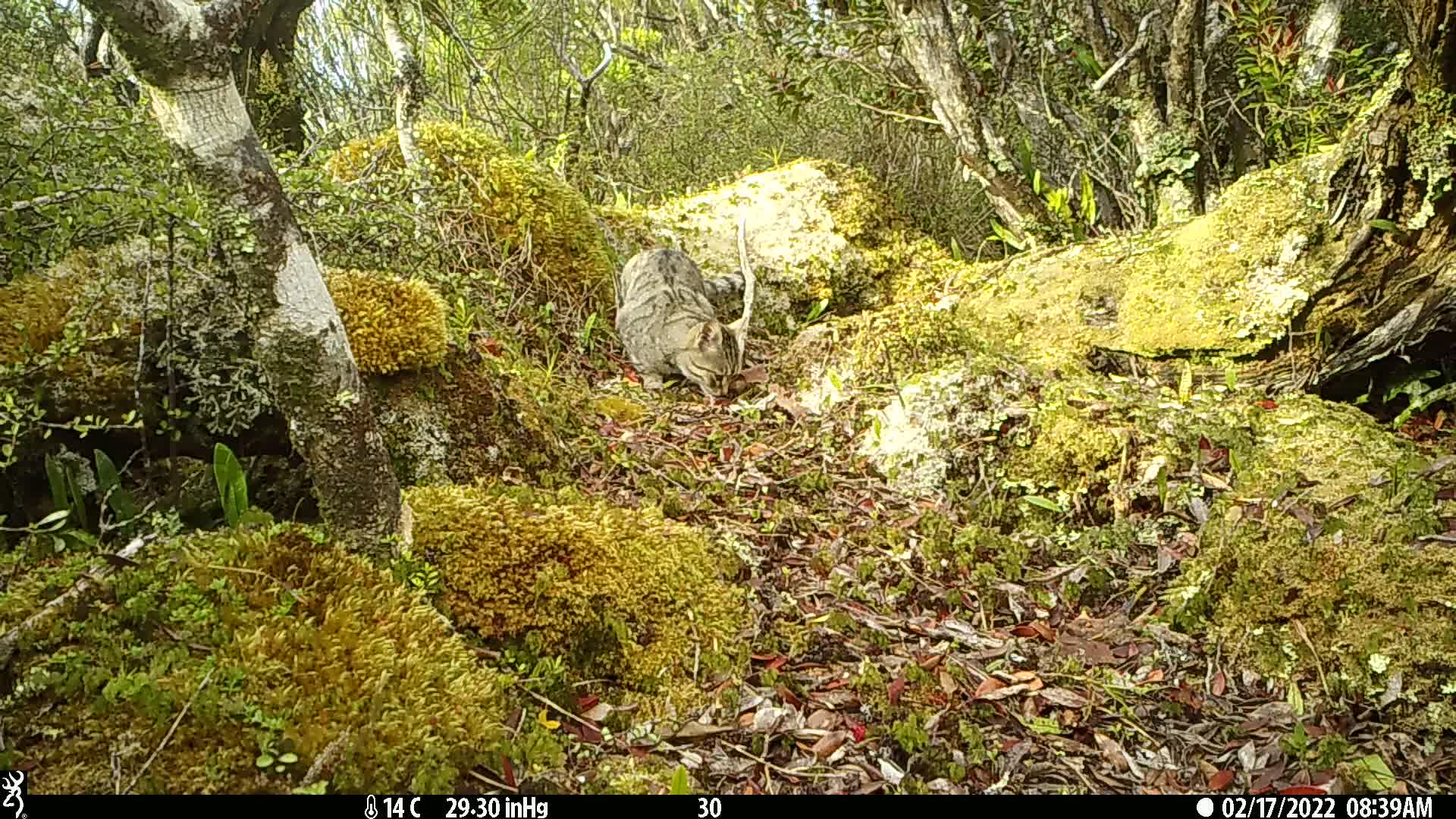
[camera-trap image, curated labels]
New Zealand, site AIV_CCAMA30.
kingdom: Animalia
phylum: Chordata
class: Mammalia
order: Carnivora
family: Felidae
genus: Felis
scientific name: Felis catus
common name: domestic cat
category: cat